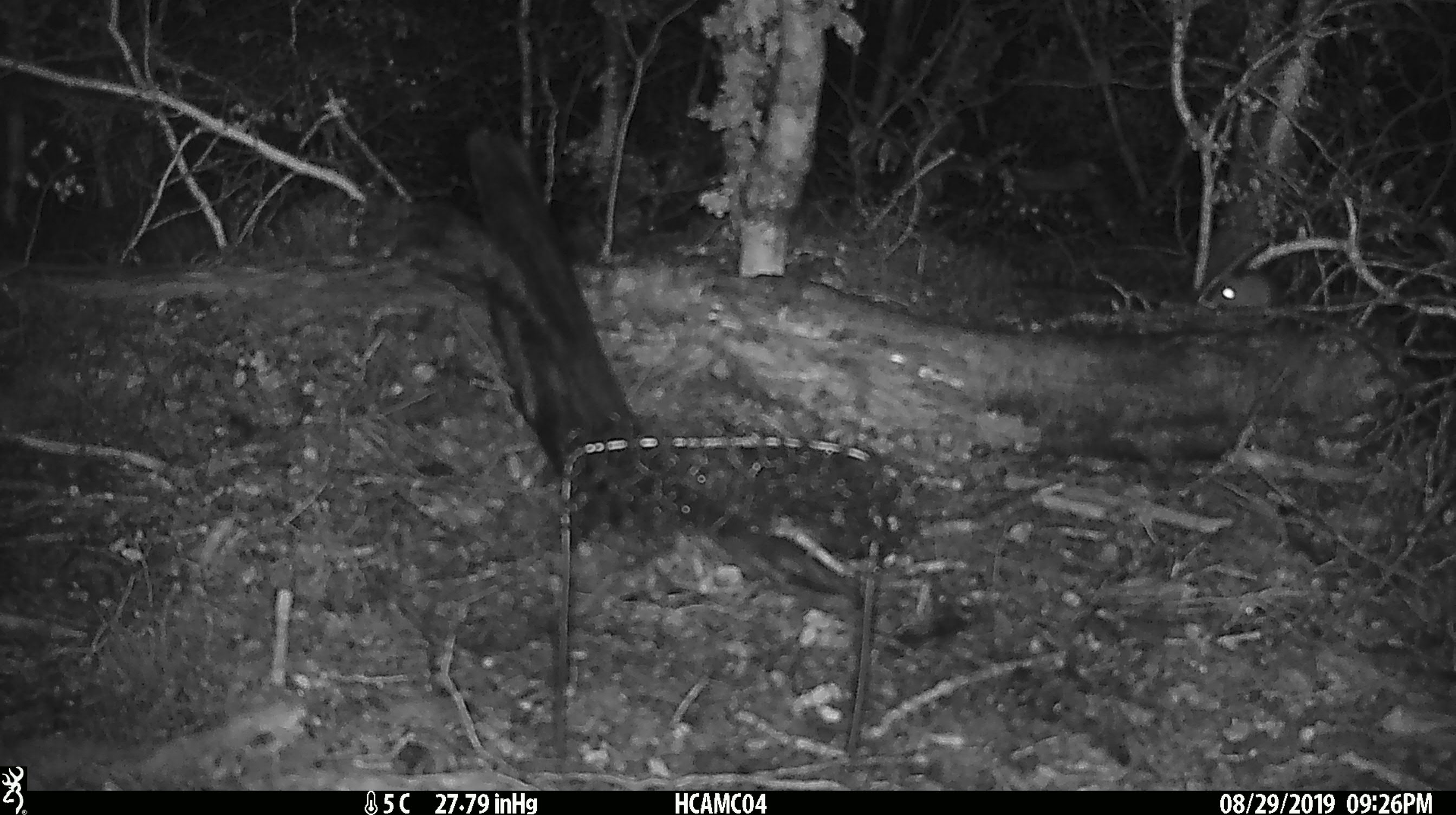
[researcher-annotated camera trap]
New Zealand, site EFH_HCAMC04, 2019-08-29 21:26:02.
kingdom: Animalia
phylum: Chordata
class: Mammalia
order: Rodentia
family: Muridae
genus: Mus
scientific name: Mus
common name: mouse